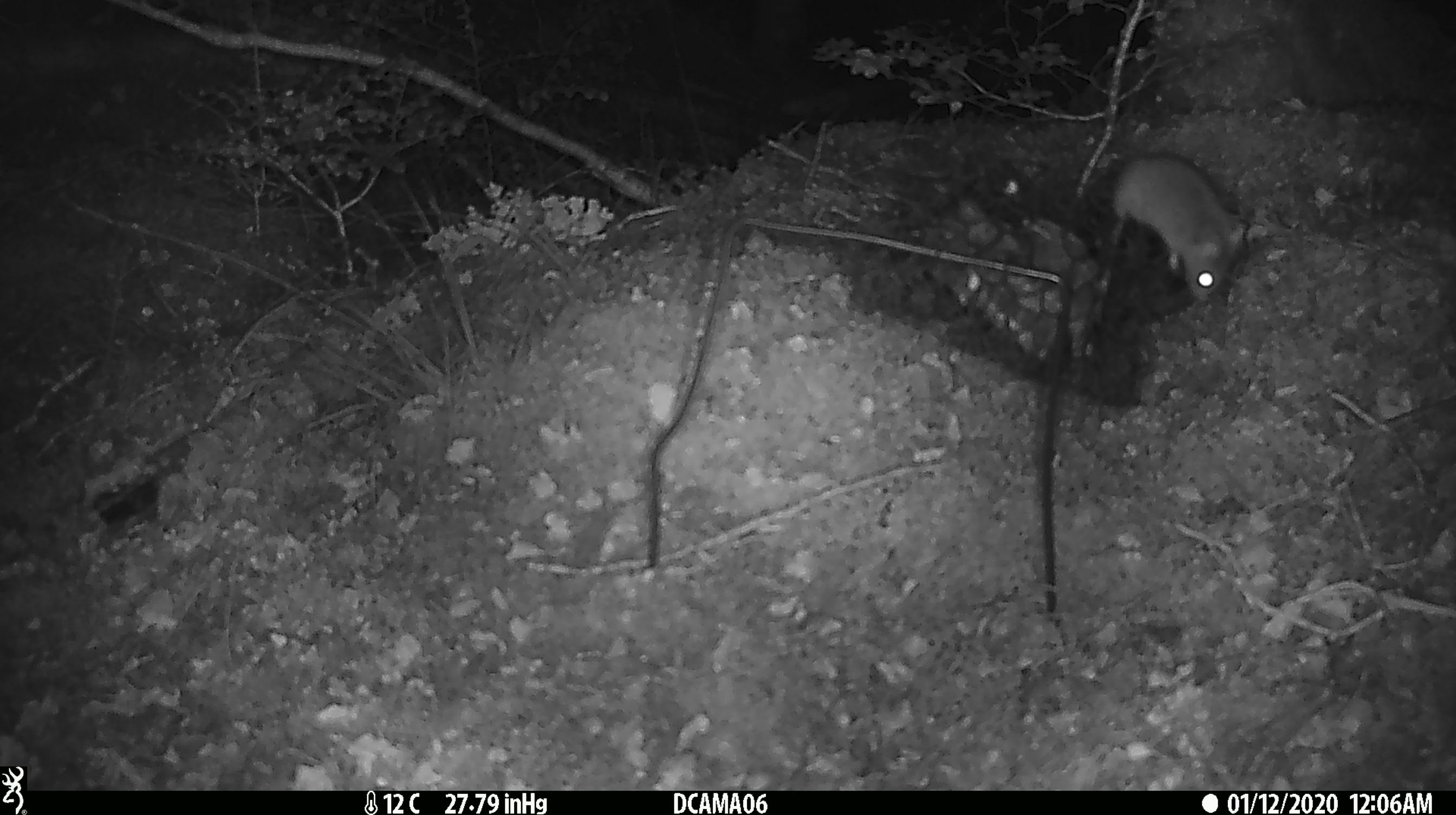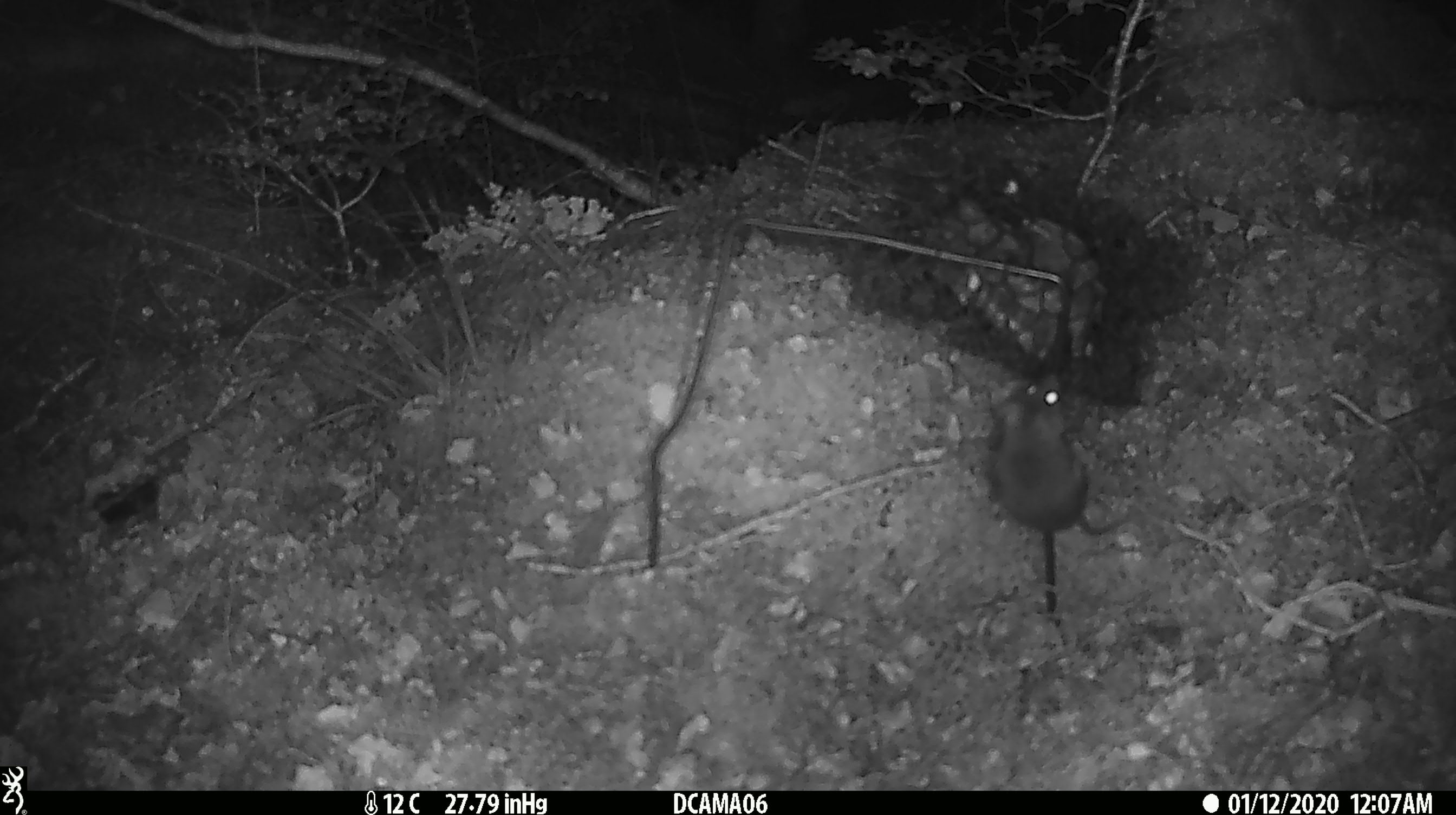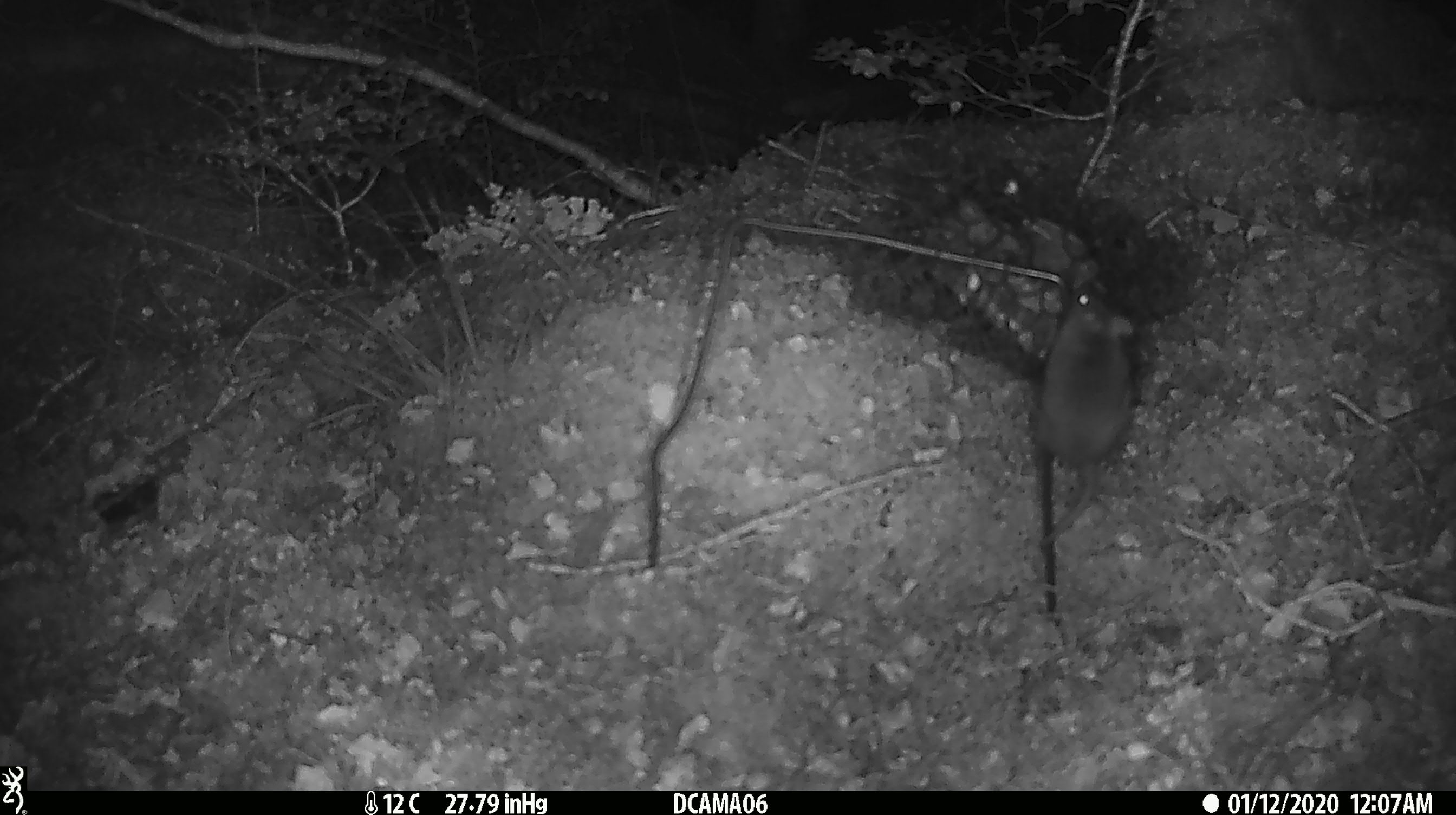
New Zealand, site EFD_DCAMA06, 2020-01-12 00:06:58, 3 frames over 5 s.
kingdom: Animalia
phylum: Chordata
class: Mammalia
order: Rodentia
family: Muridae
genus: Mus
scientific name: Mus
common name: mouse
Mouse (Mus).